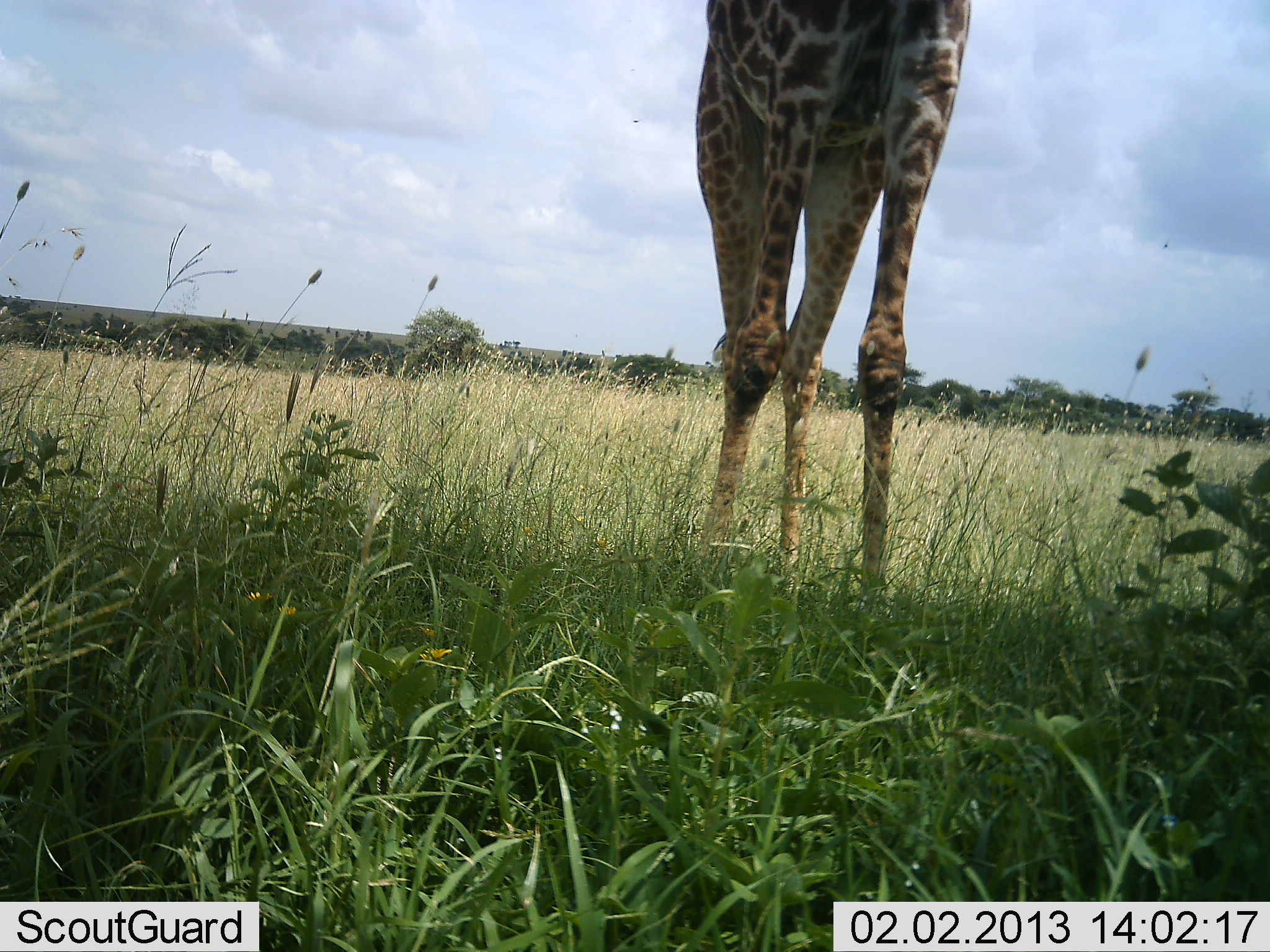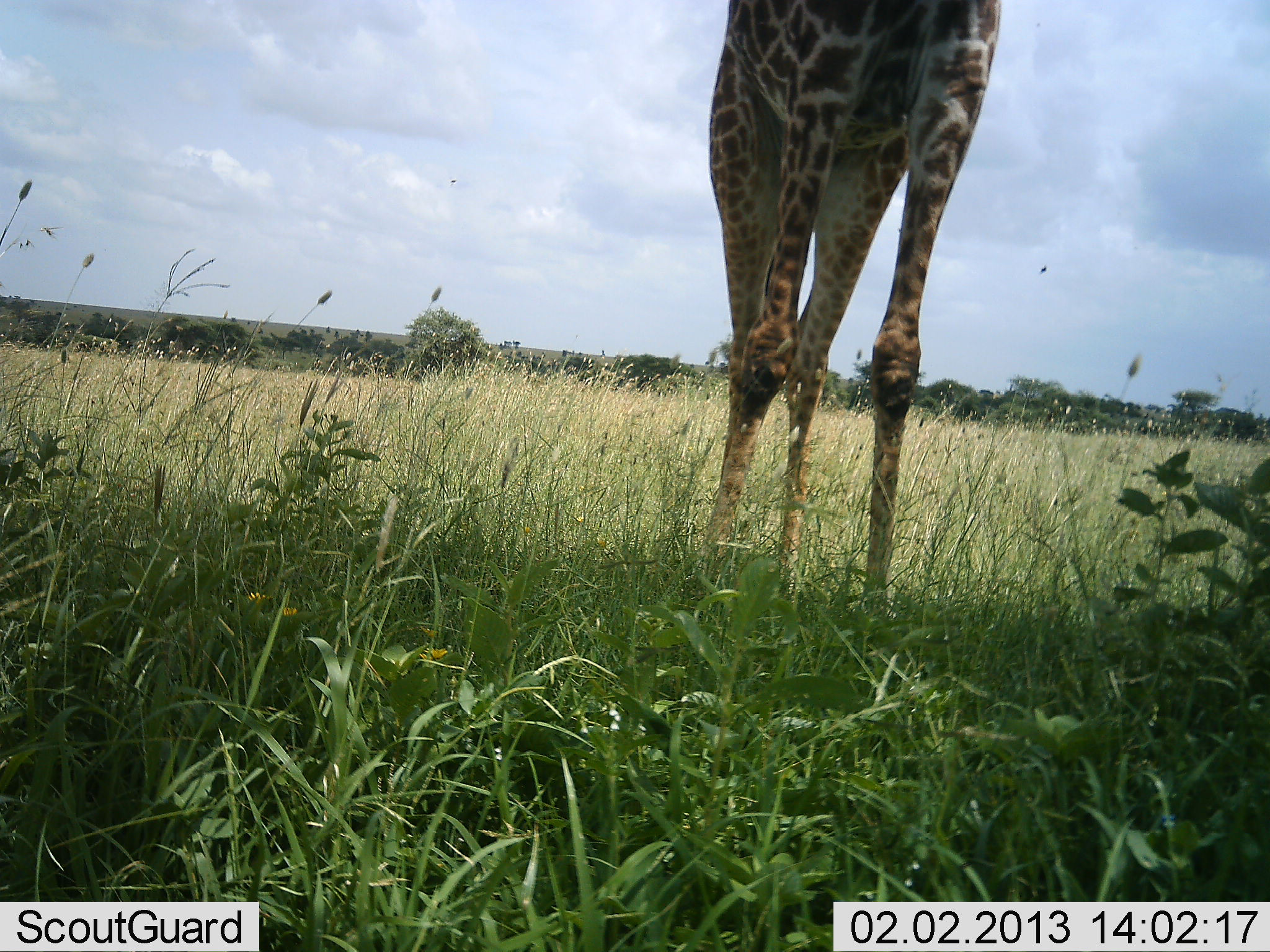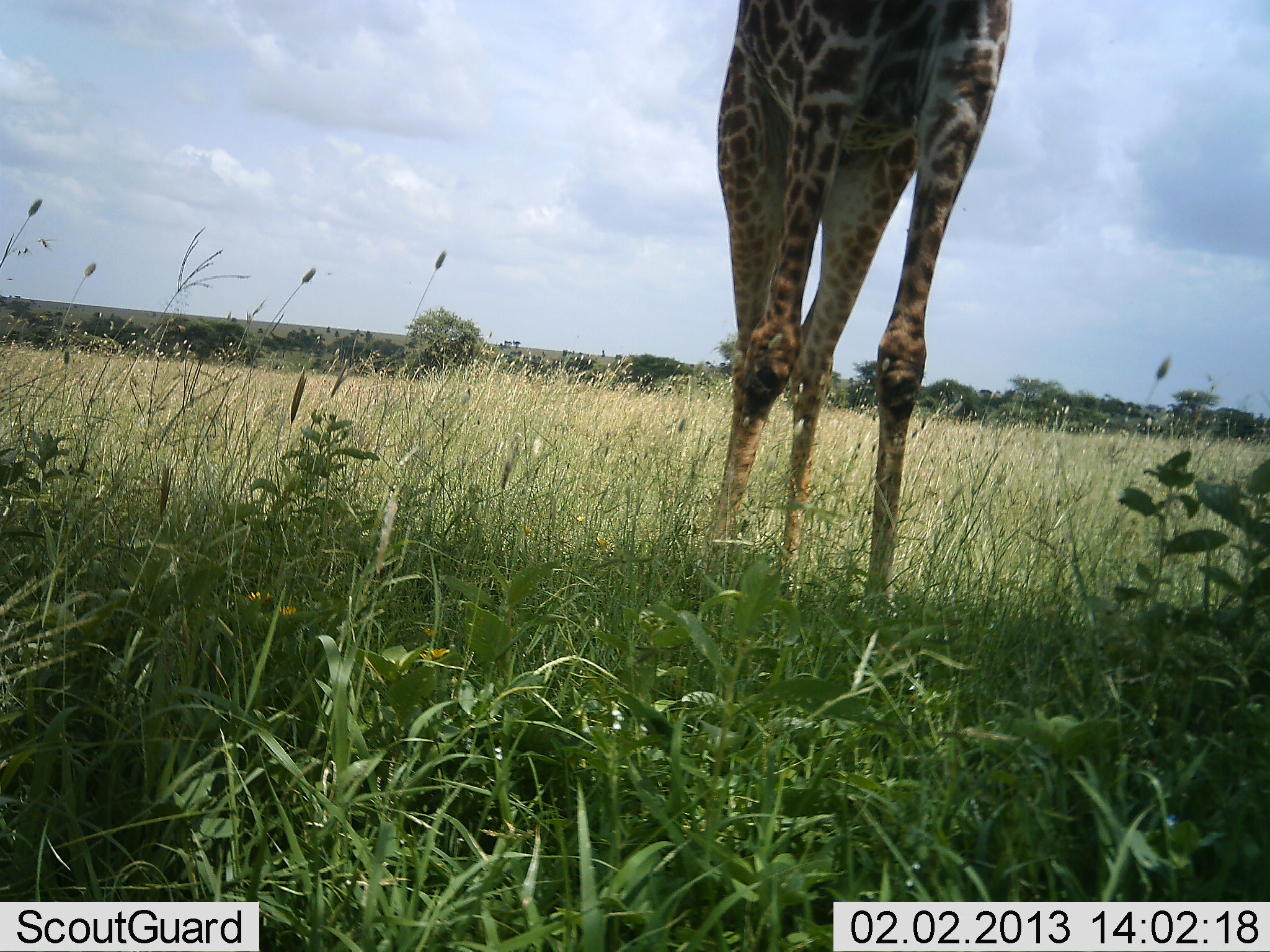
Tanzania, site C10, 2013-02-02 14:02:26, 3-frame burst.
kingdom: Animalia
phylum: Chordata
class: Mammalia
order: Artiodactyla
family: Giraffidae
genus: Giraffa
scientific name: Giraffa camelopardalis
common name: giraffe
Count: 1.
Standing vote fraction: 94%.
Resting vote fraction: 0%.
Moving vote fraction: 6%.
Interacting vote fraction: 0%.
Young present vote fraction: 0%.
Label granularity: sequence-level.